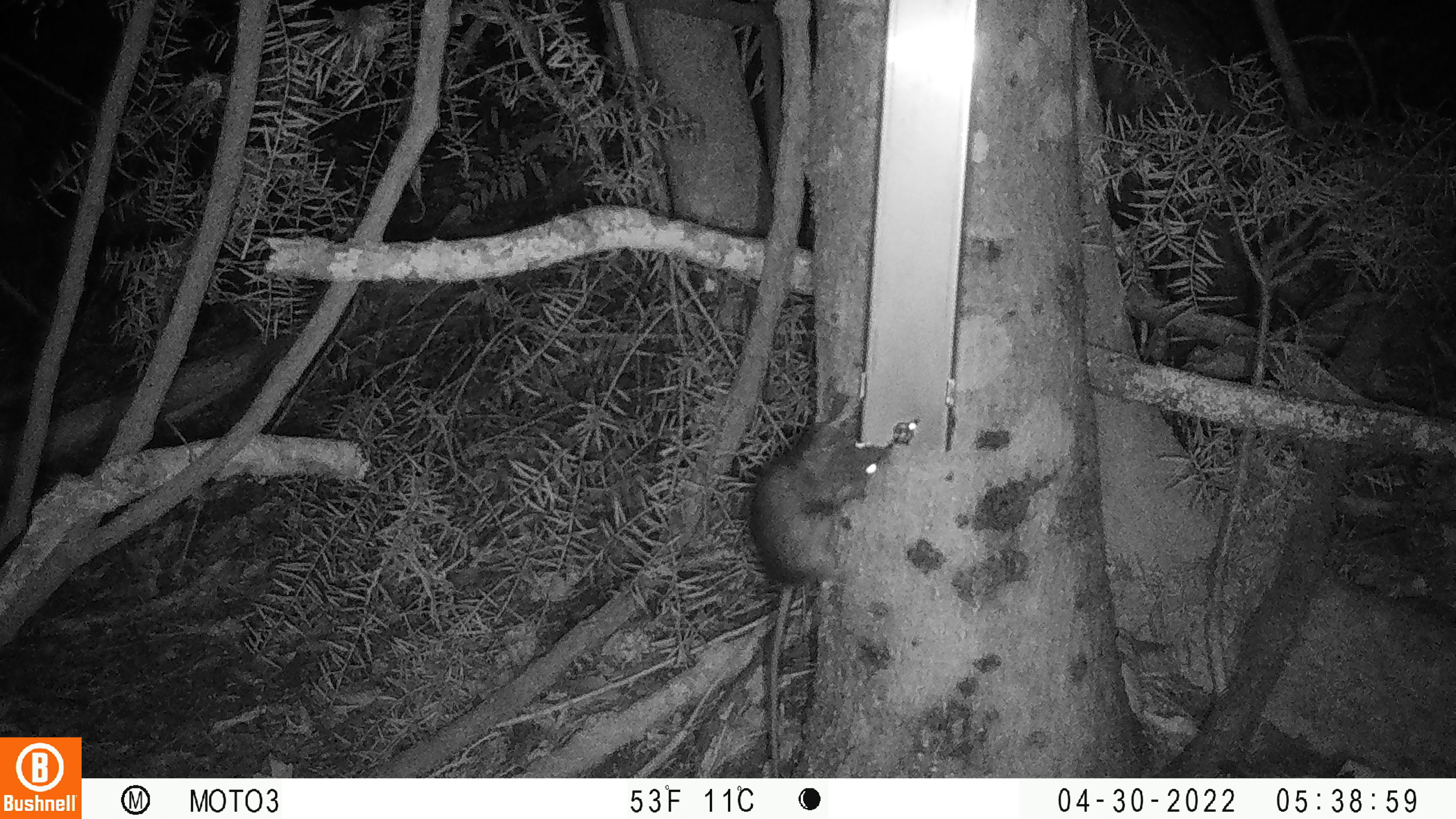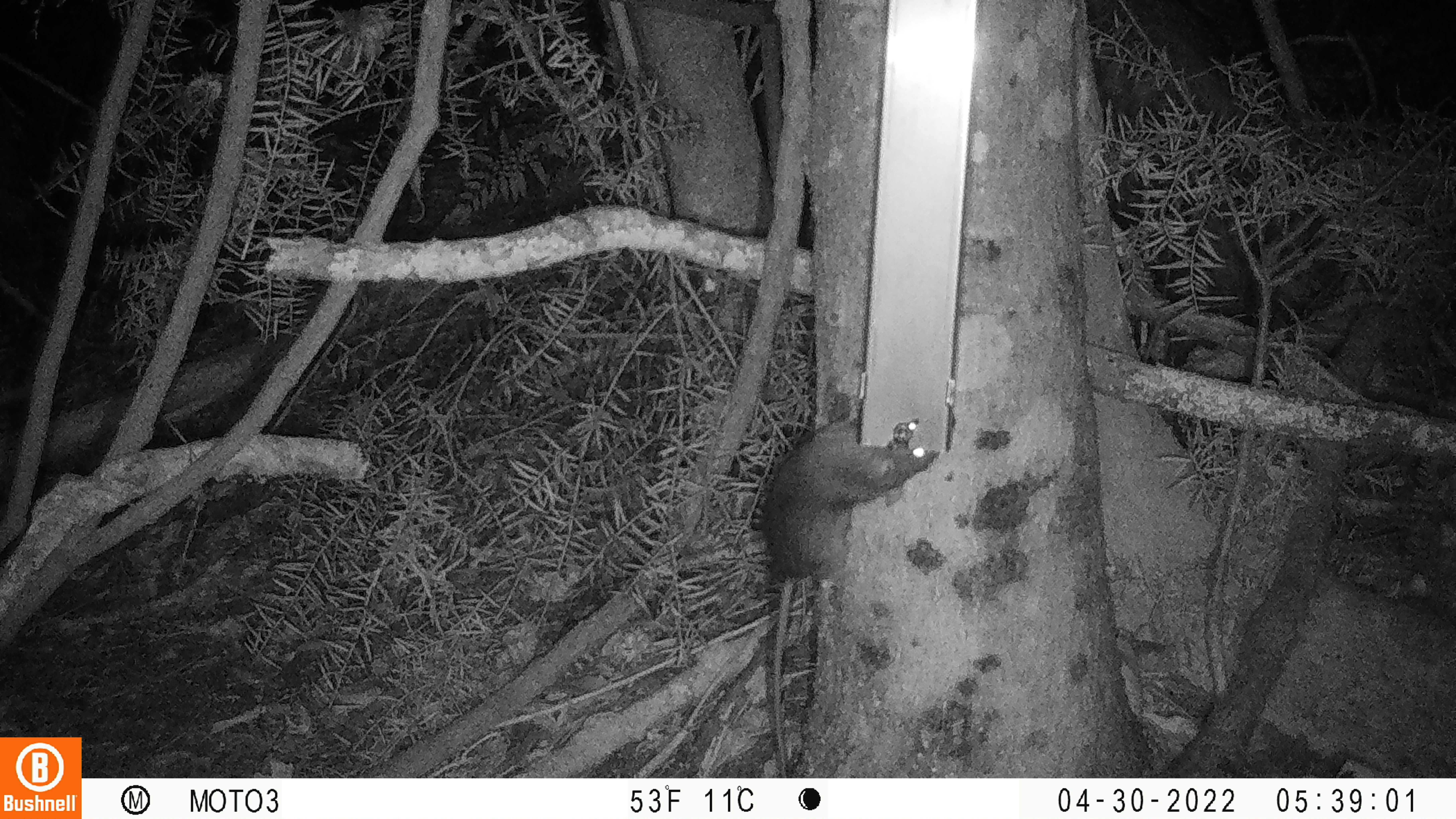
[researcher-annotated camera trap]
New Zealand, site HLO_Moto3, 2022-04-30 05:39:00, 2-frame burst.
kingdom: Animalia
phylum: Chordata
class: Mammalia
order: Rodentia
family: Muridae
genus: Rattus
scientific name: Rattus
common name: rat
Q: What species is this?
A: Rat (Rattus).